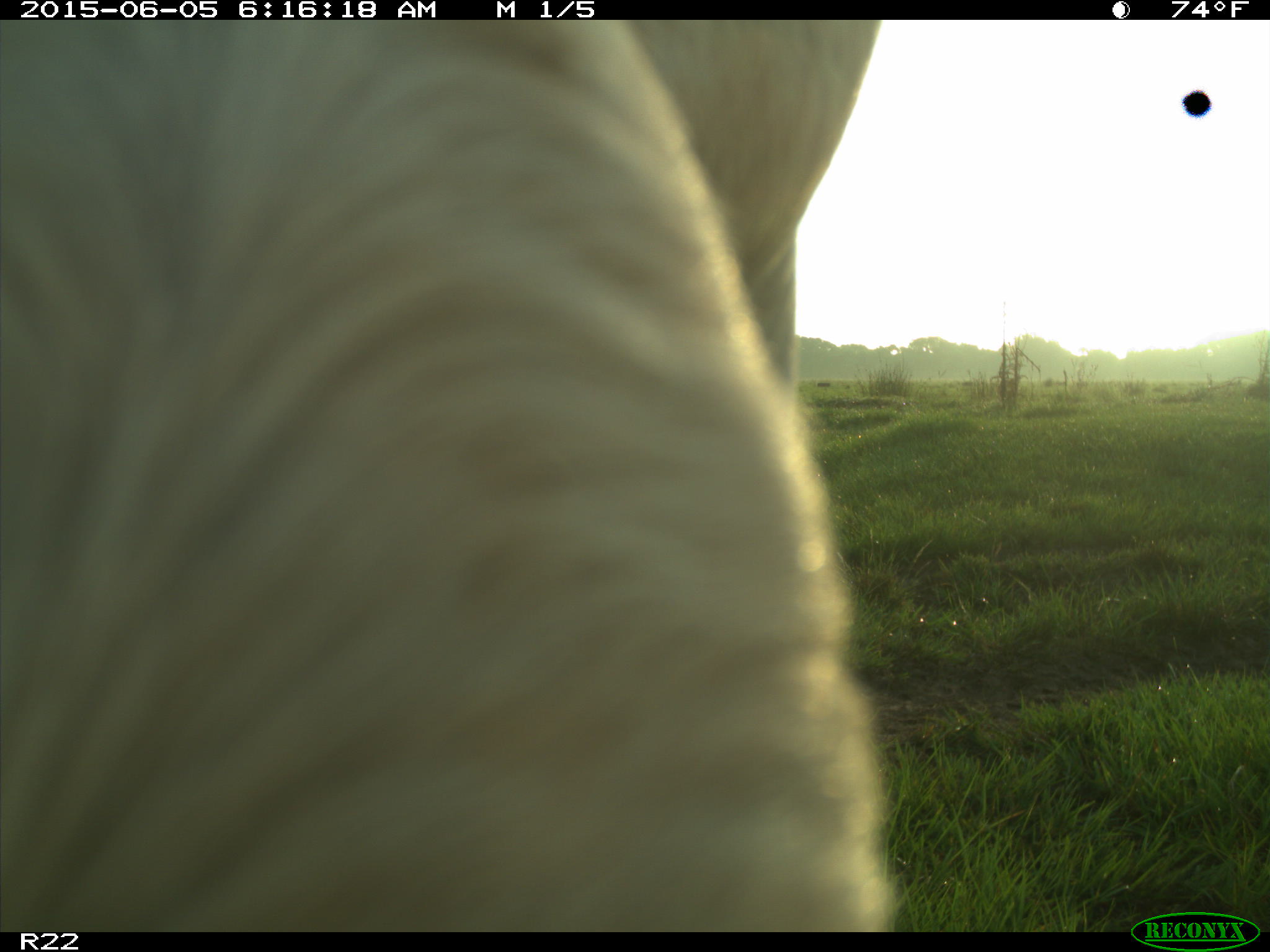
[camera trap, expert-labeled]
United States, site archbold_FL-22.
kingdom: Animalia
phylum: Chordata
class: Mammalia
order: Artiodactyla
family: Bovidae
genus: Bos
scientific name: Bos taurus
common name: domestic cow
Bos taurus (domestic cow).